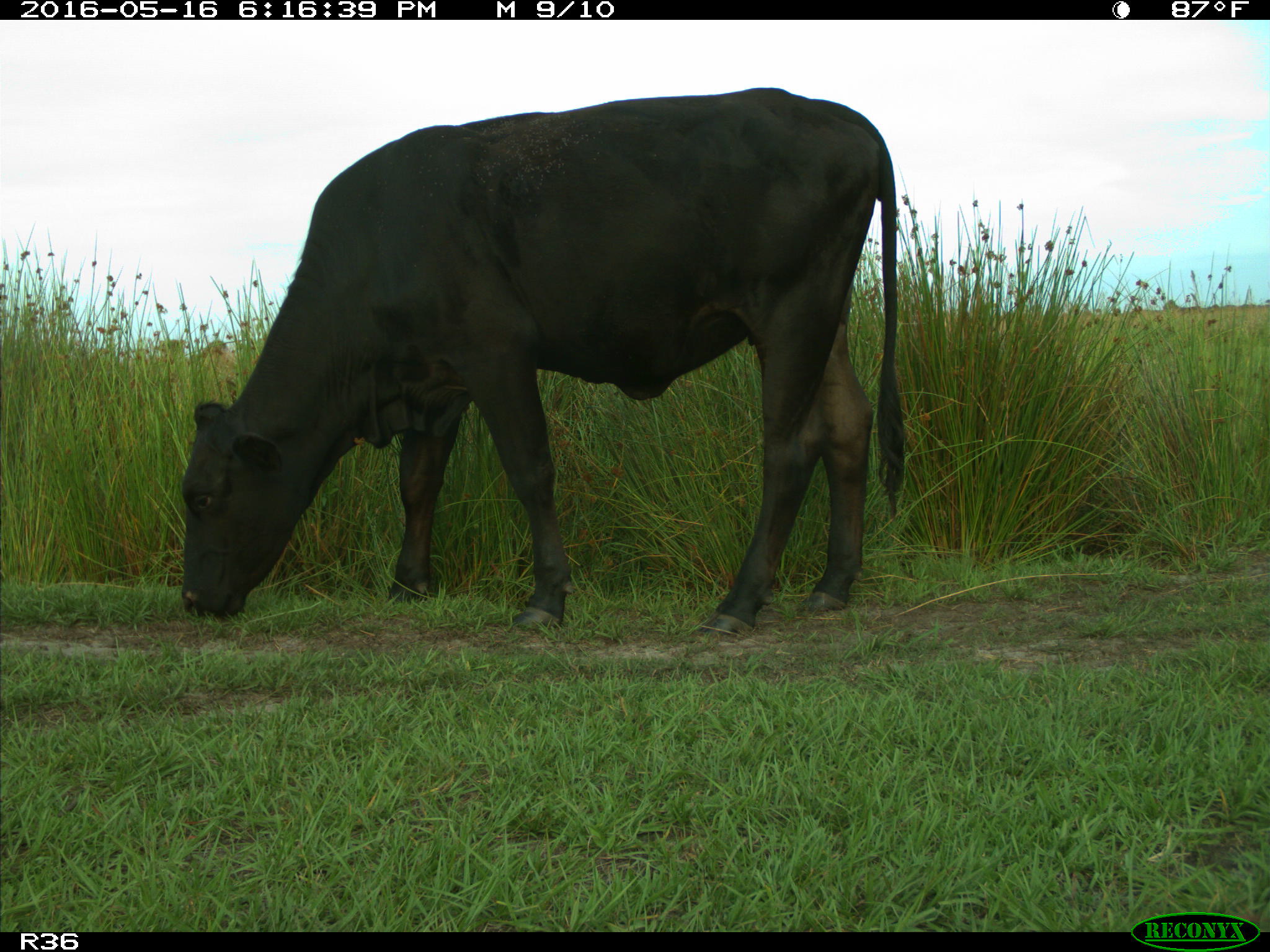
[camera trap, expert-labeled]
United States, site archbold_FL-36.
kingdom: Animalia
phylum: Chordata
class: Mammalia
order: Artiodactyla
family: Bovidae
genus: Bos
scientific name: Bos taurus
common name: domestic cow